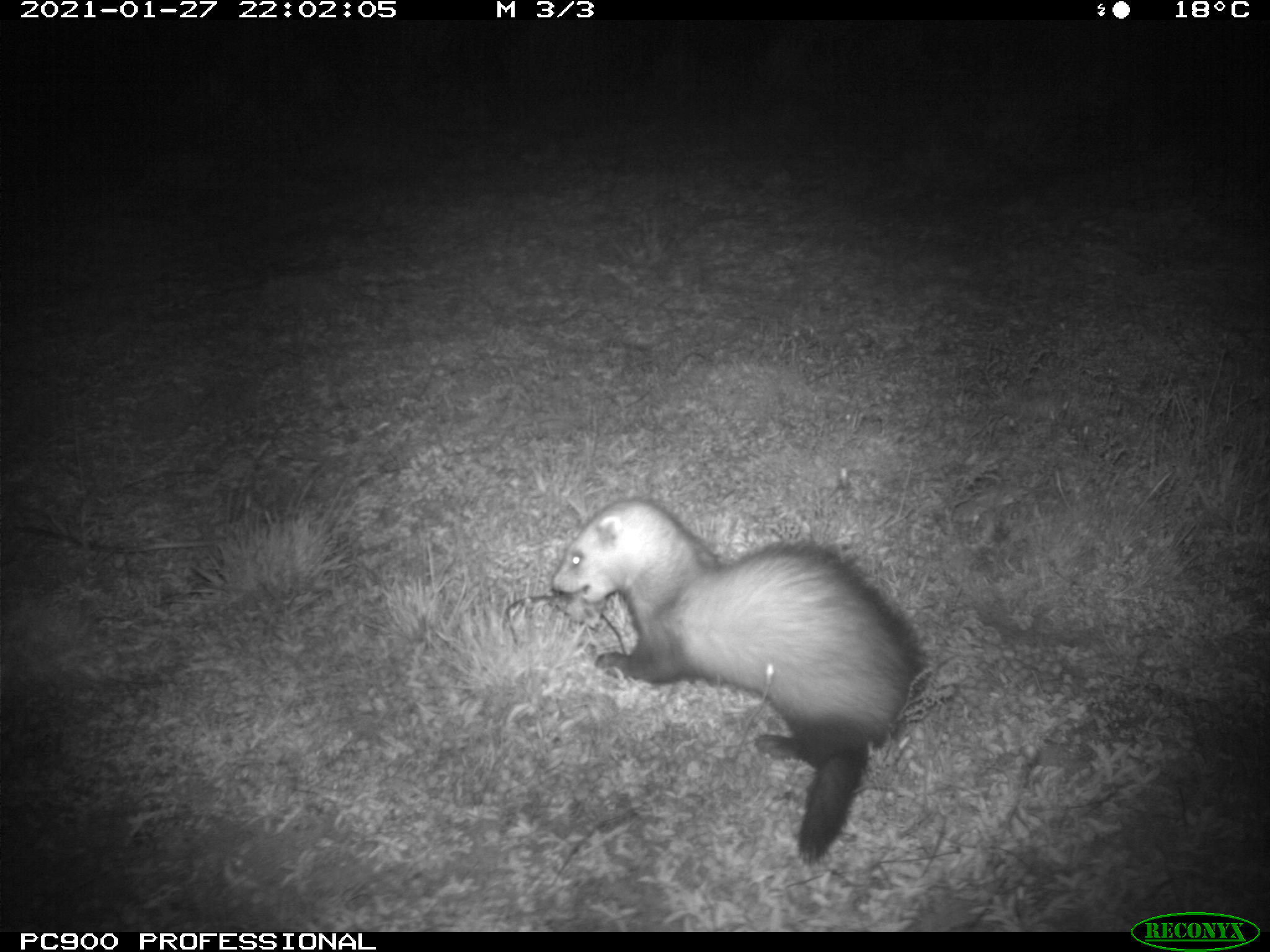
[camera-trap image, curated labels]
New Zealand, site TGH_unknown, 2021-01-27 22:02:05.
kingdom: Animalia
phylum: Chordata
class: Mammalia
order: Carnivora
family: Mustelidae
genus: Mustela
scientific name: Mustela furo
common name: ferret